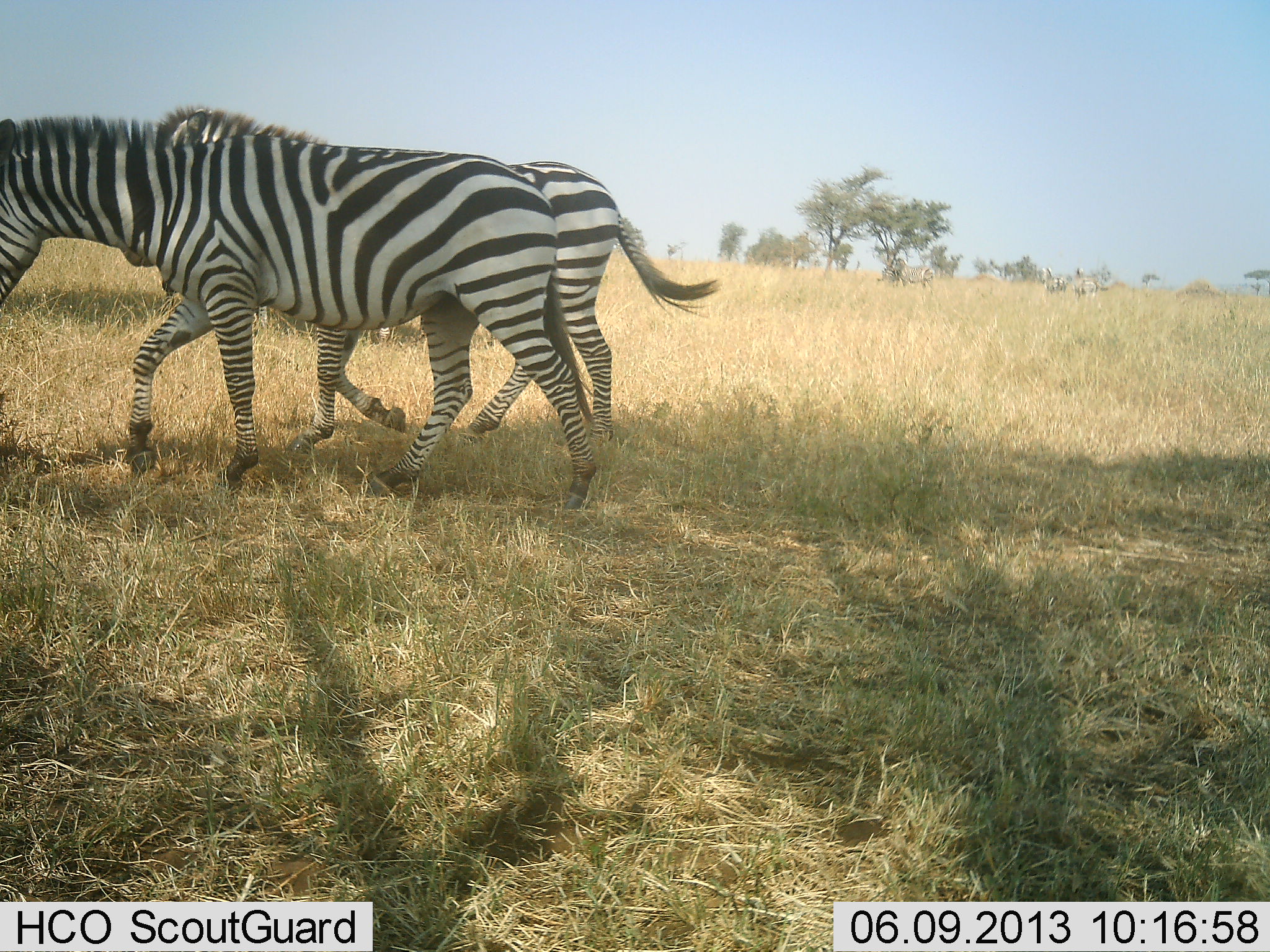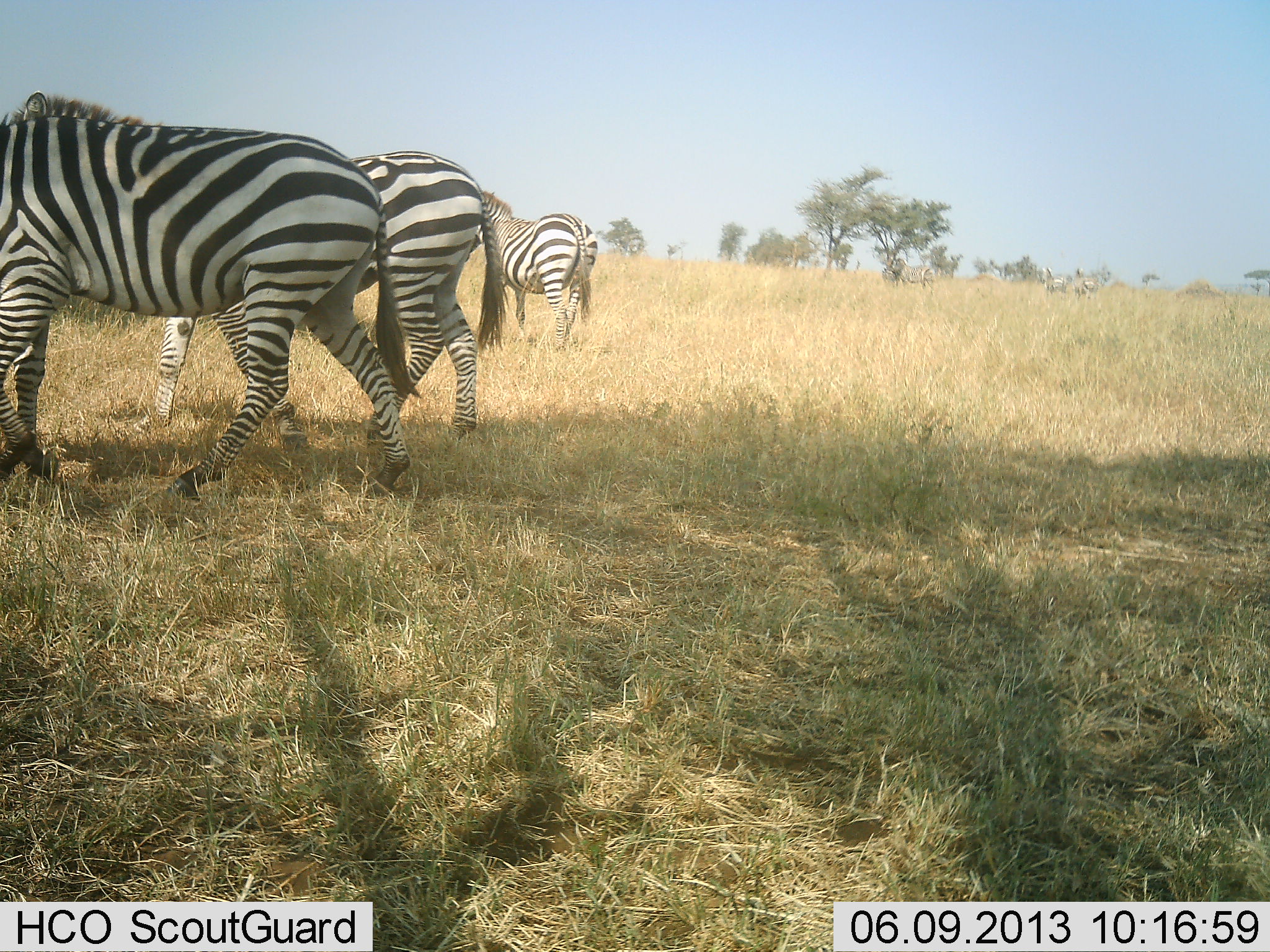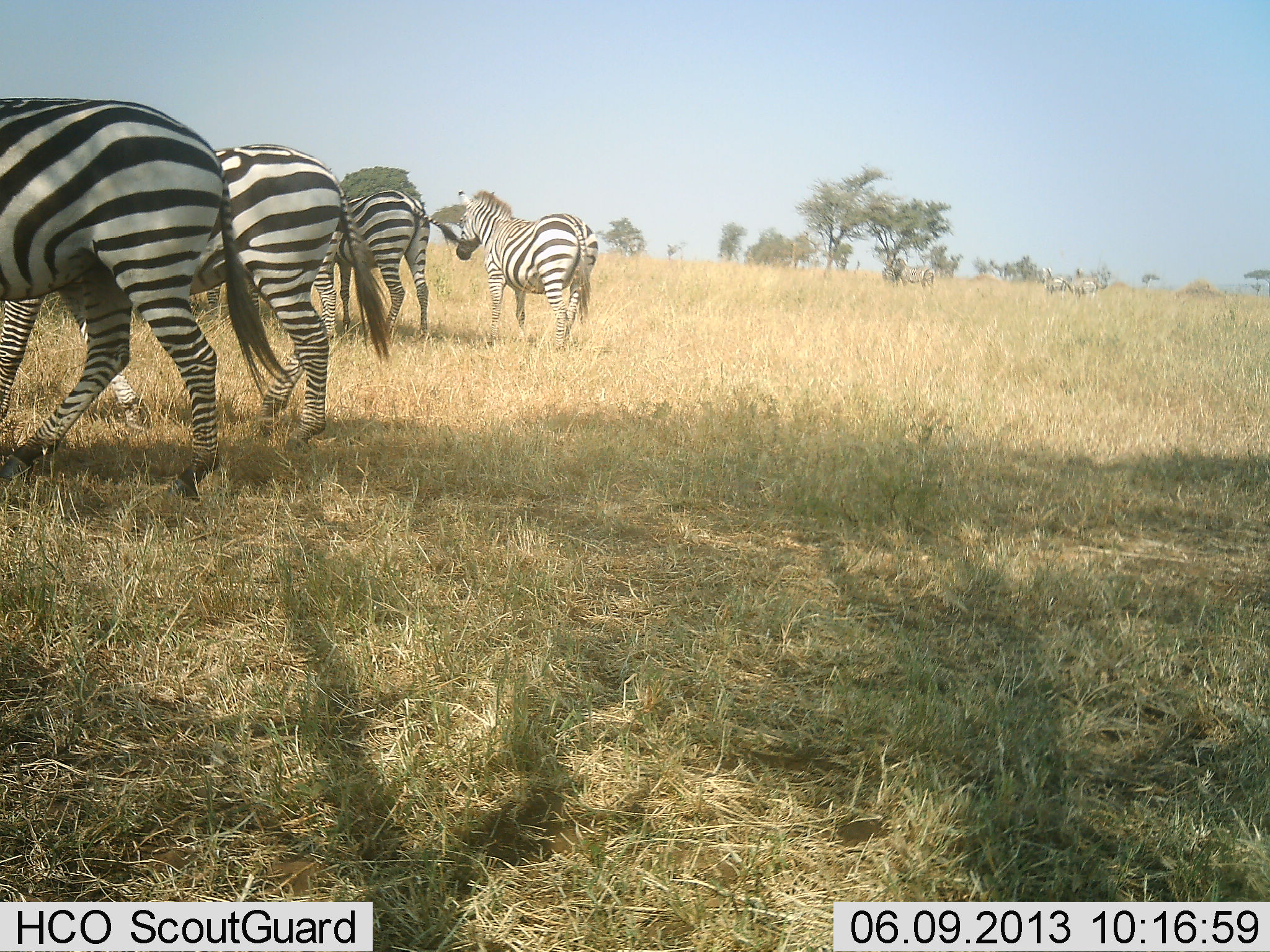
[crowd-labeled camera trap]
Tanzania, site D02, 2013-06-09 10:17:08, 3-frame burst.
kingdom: Animalia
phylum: Chordata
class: Mammalia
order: Perissodactyla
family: Equidae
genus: Equus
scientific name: Equus quagga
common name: plains zebra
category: zebra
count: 4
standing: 60%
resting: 0%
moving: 67%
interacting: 0%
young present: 0%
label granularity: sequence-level